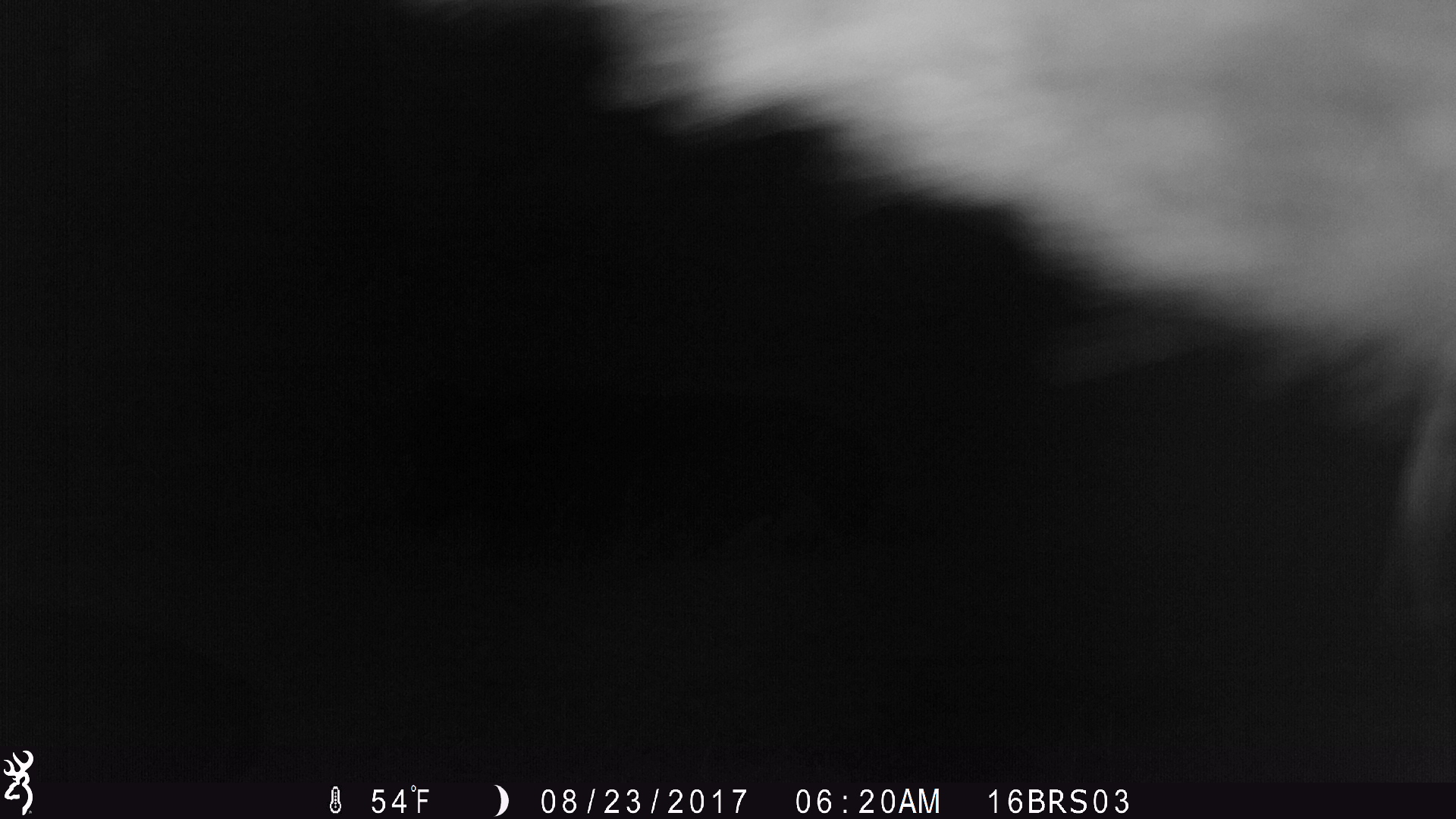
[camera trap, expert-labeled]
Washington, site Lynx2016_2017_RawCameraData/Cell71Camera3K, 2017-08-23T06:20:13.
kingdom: Animalia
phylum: Chordata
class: Mammalia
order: Artiodactyla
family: Bovidae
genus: Bos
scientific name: Bos taurus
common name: domestic cattle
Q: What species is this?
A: Domestic cattle (Bos taurus).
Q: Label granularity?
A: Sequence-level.